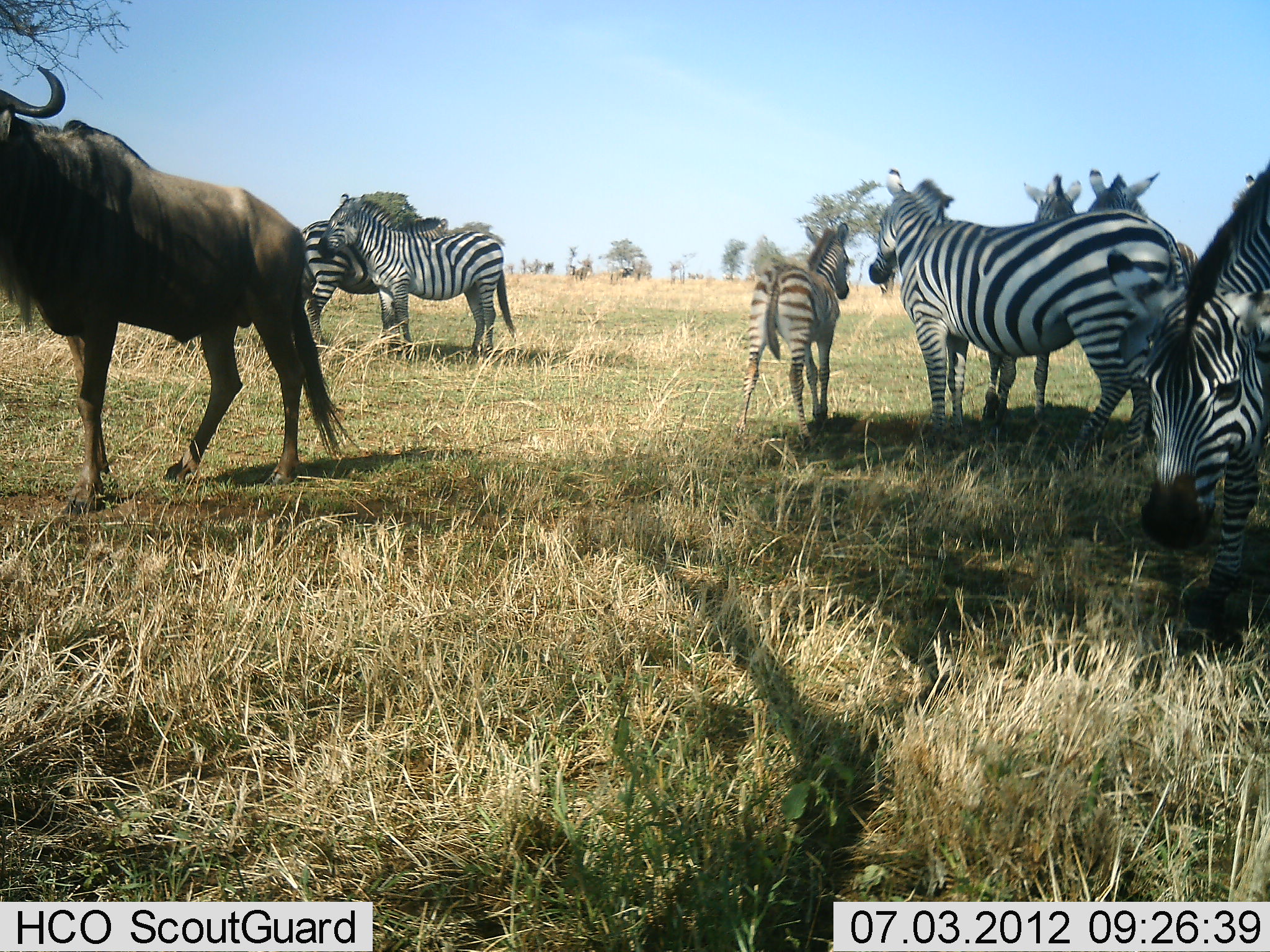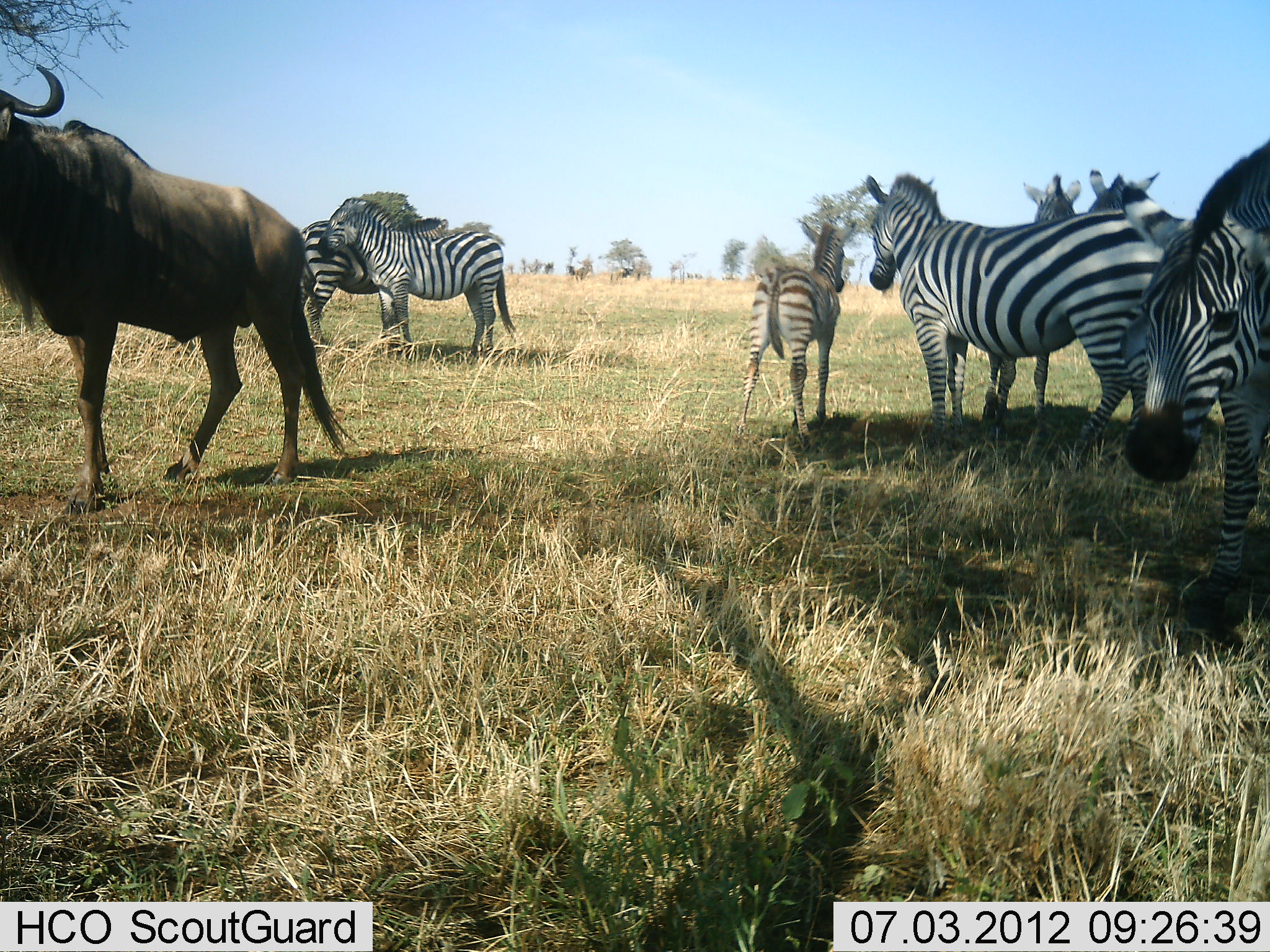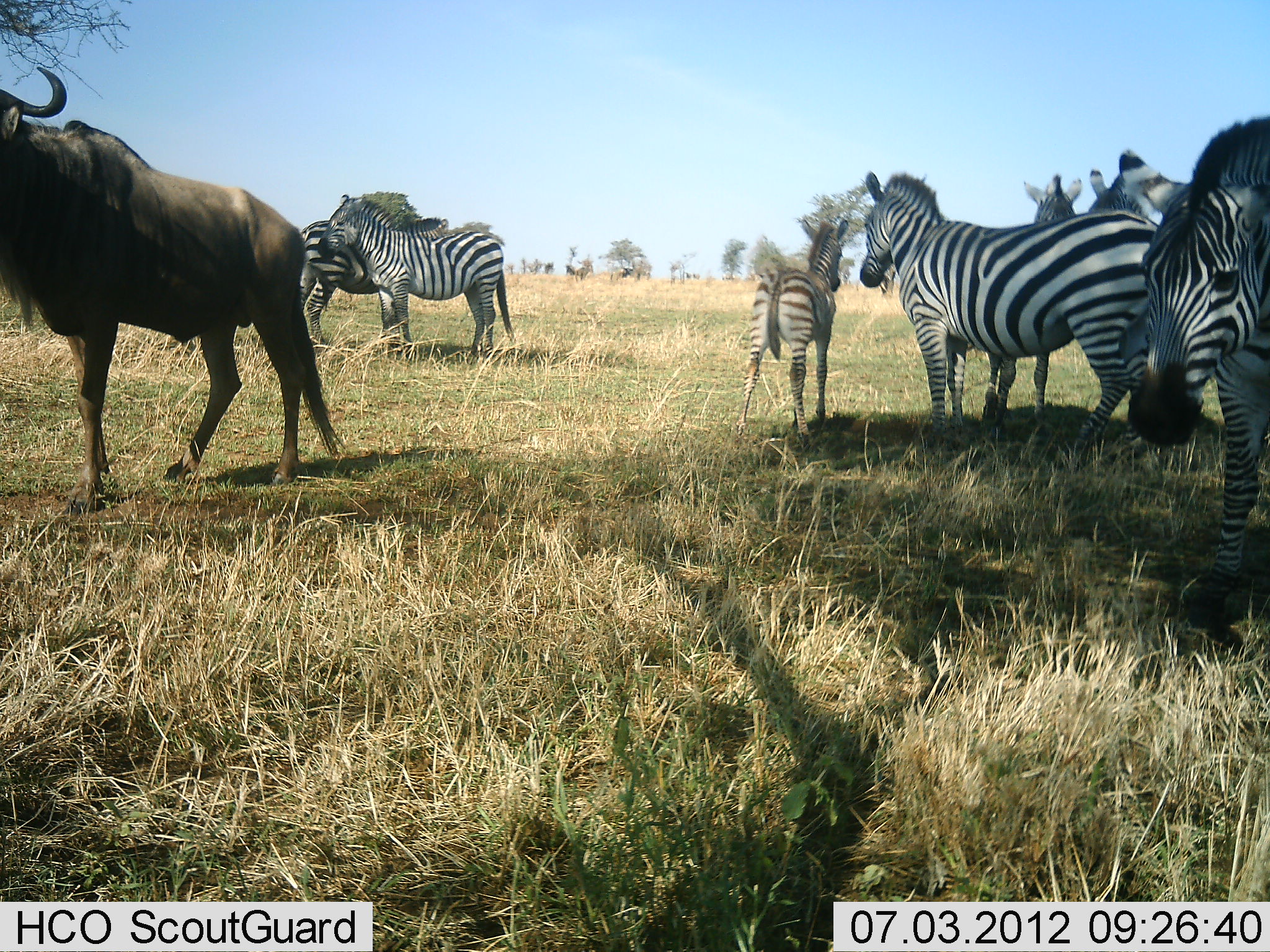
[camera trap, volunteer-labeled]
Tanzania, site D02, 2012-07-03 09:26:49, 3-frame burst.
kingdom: Animalia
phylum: Chordata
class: Mammalia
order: Artiodactyla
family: Bovidae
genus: Connochaetes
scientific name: Connochaetes taurinus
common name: blue wildebeest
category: wildebeest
Wildebeest (blue wildebeest) (Connochaetes taurinus), count 1. Behavior (volunteer vote fractions): standing 70%, resting 0%, moving 30%, interacting 0%. Young present (vote fraction): 0%. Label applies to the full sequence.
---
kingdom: Animalia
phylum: Chordata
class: Mammalia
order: Perissodactyla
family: Equidae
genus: Equus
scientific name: Equus quagga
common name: plains zebra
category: zebra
Zebra (plains zebra) (Equus quagga), count 7. Behavior (volunteer vote fractions): standing 64%, resting 9%, moving 9%, interacting 36%. Young present (vote fraction): 36%. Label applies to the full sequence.